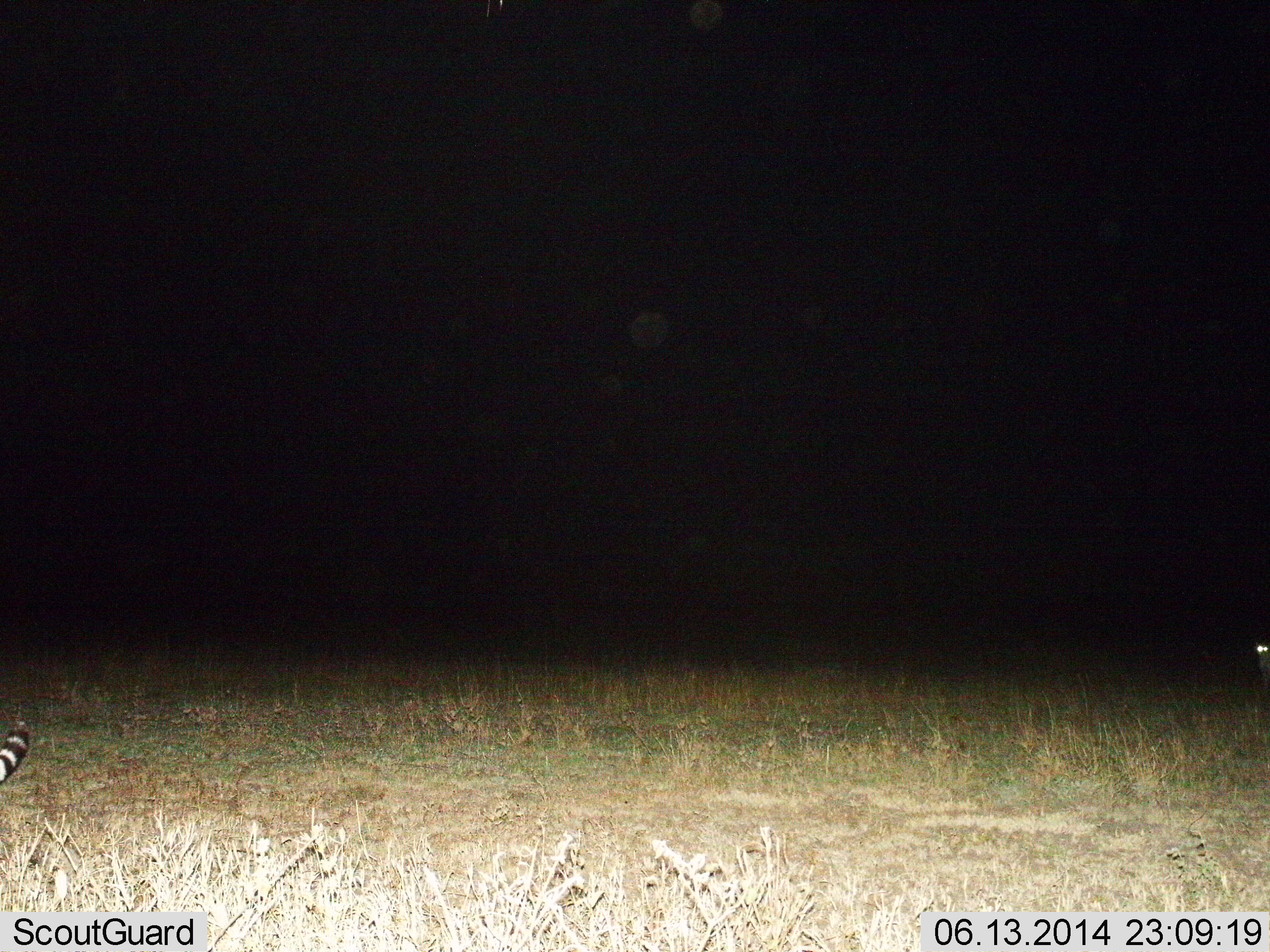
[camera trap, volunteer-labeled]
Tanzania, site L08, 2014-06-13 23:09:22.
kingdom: Animalia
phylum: Chordata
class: Mammalia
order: Carnivora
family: Viverridae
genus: Genetta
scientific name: Genetta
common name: genet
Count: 1.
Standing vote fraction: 44%.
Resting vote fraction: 0%.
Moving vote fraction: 56%.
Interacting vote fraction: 0%.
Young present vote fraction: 0%.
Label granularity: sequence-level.